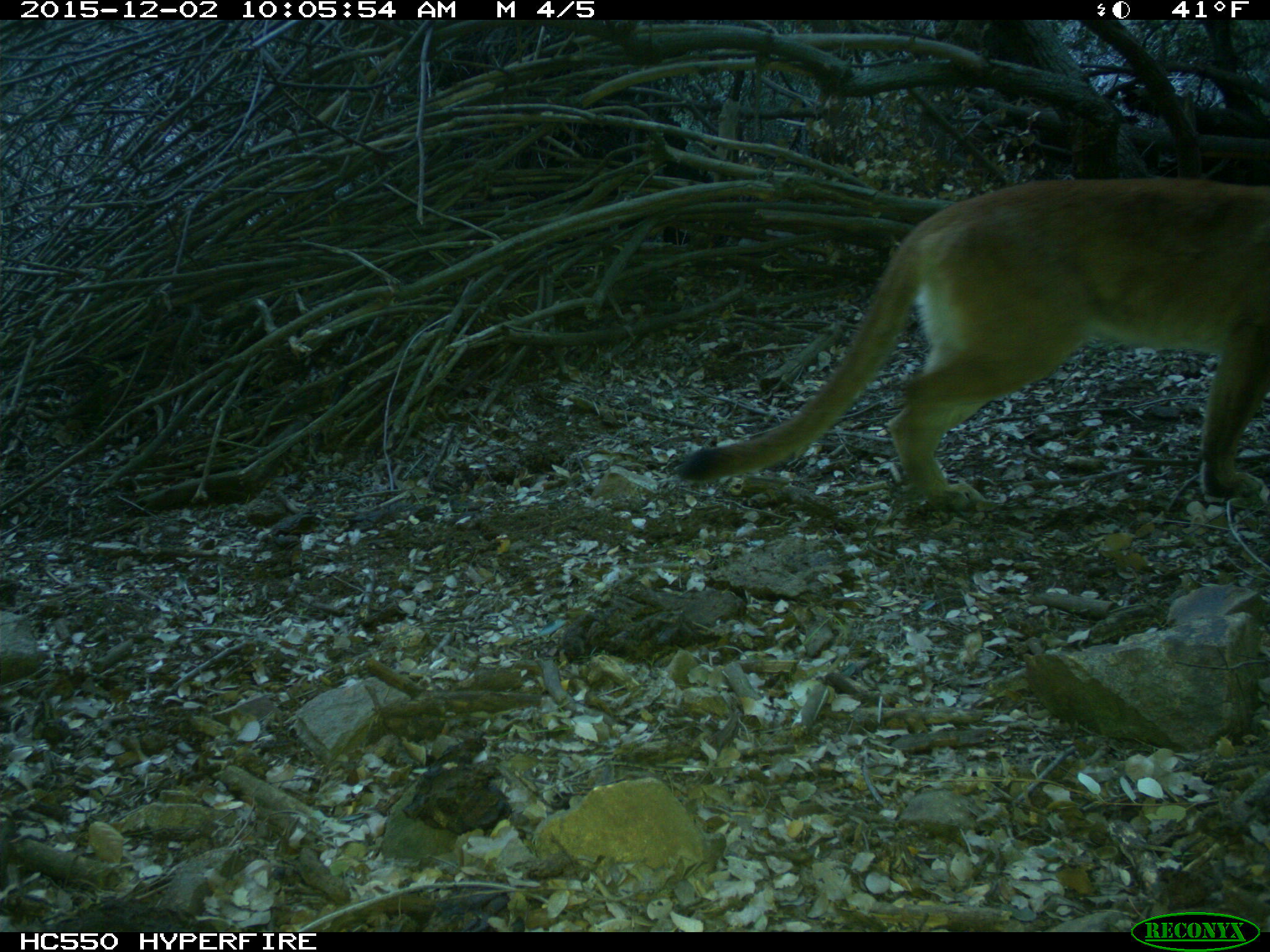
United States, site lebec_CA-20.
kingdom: Animalia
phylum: Chordata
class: Mammalia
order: Carnivora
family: Felidae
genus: Puma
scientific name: Puma concolor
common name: mountain lion